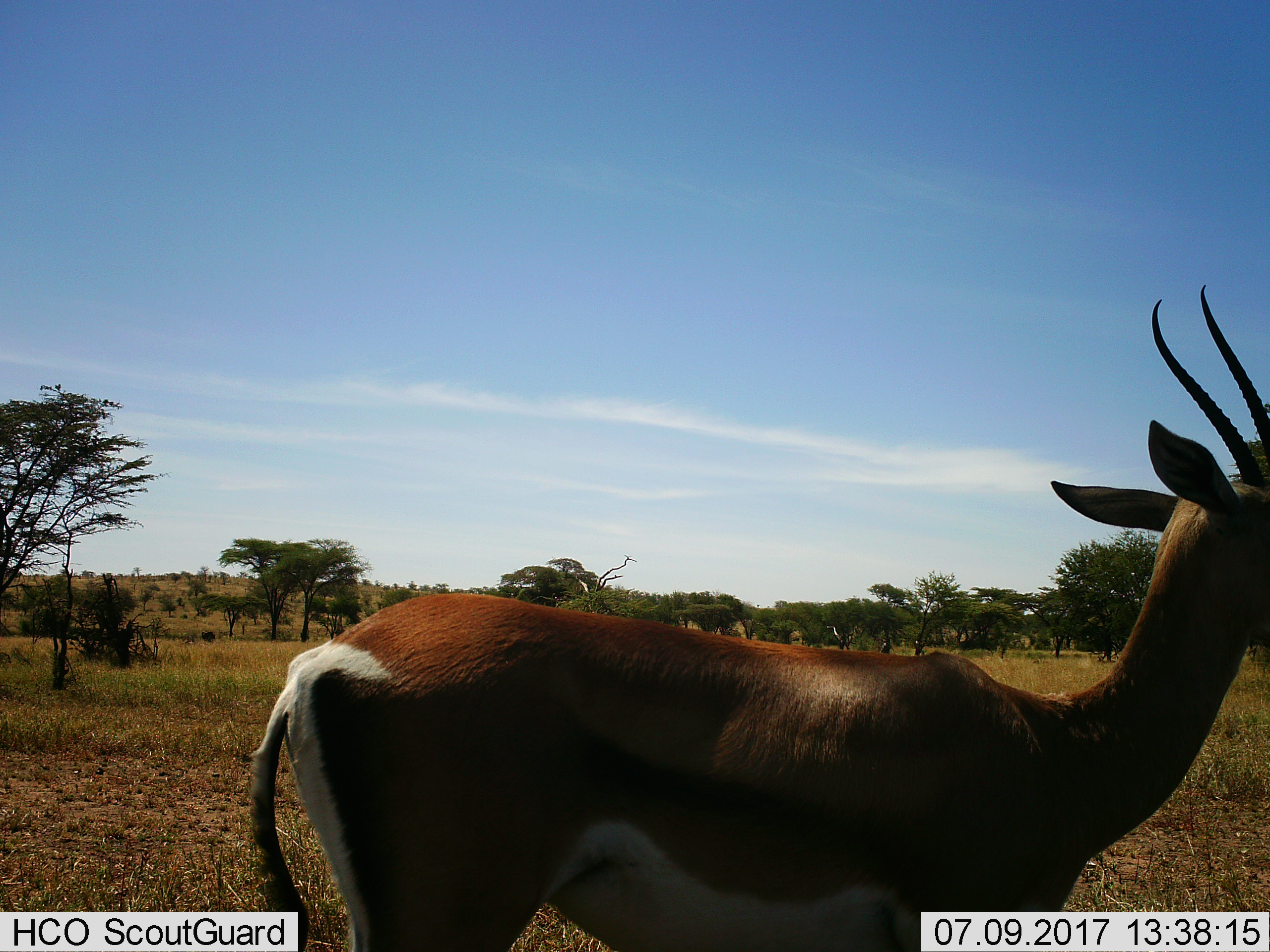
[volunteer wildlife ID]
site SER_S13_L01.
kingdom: Animalia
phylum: Chordata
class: Mammalia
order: Artiodactyla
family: Bovidae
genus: Nanger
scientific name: Nanger granti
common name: grant's gazelle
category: gazellegrants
Gazellegrants (grant's gazelle) (Nanger granti), count 1. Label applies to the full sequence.